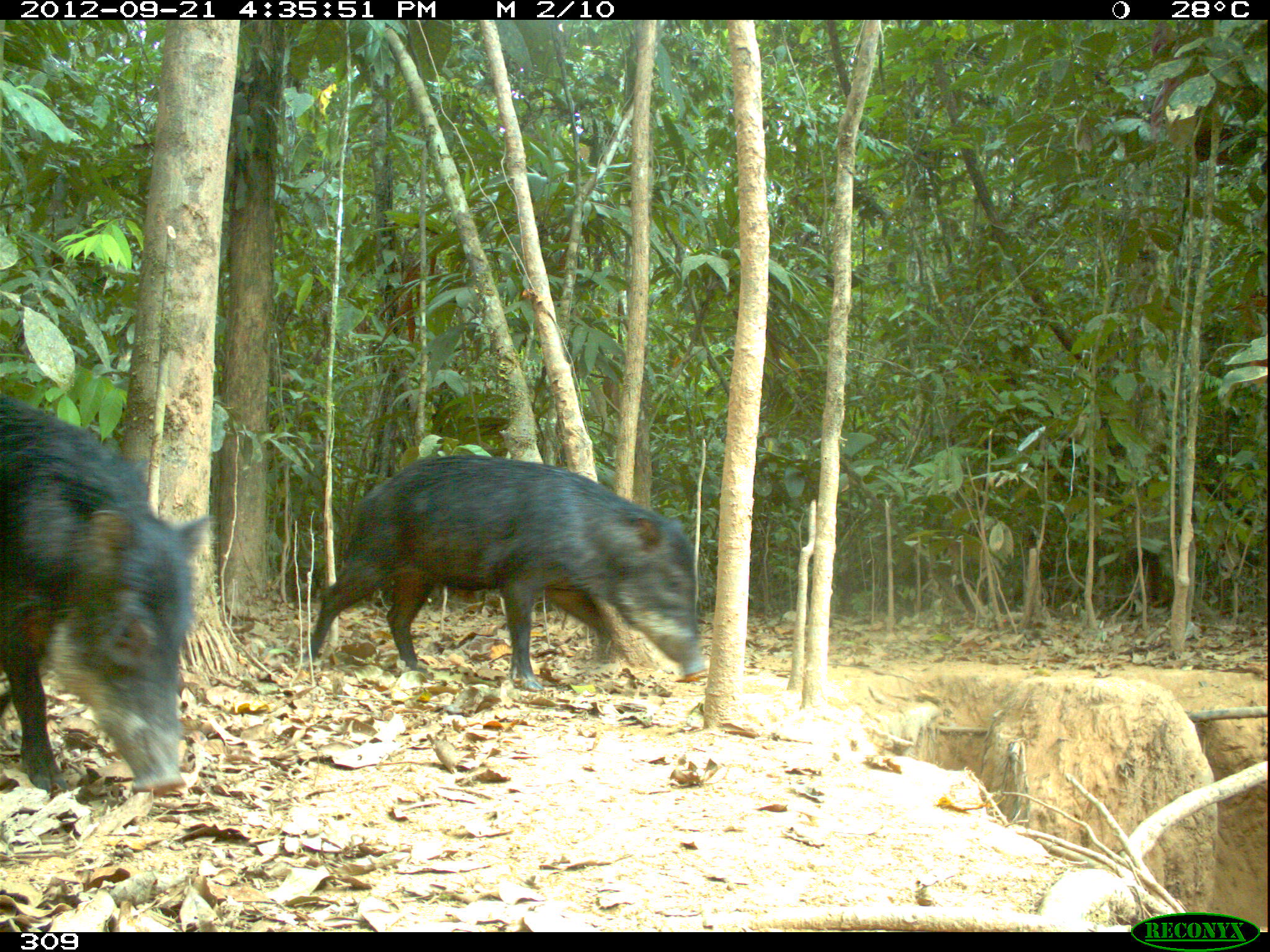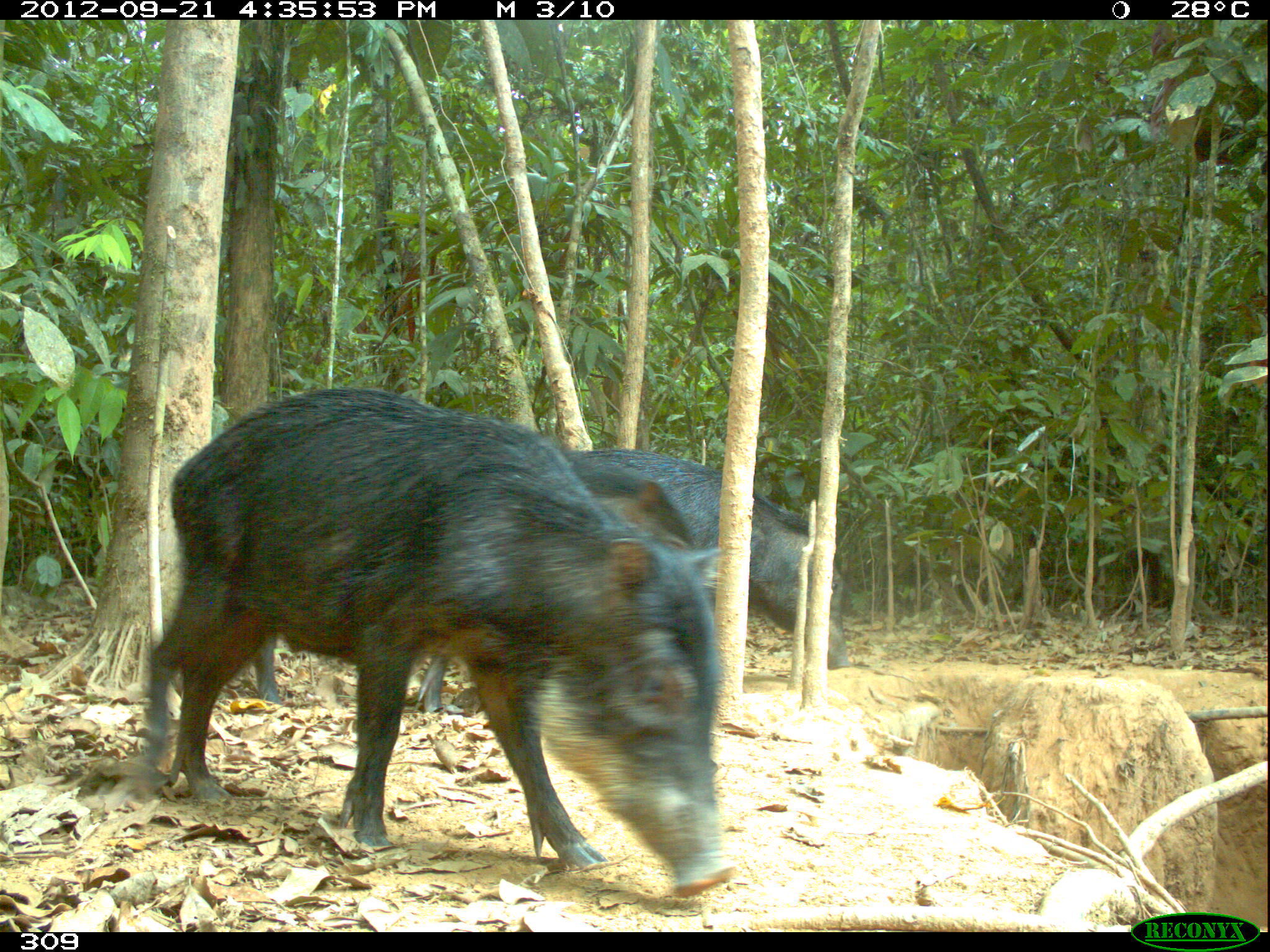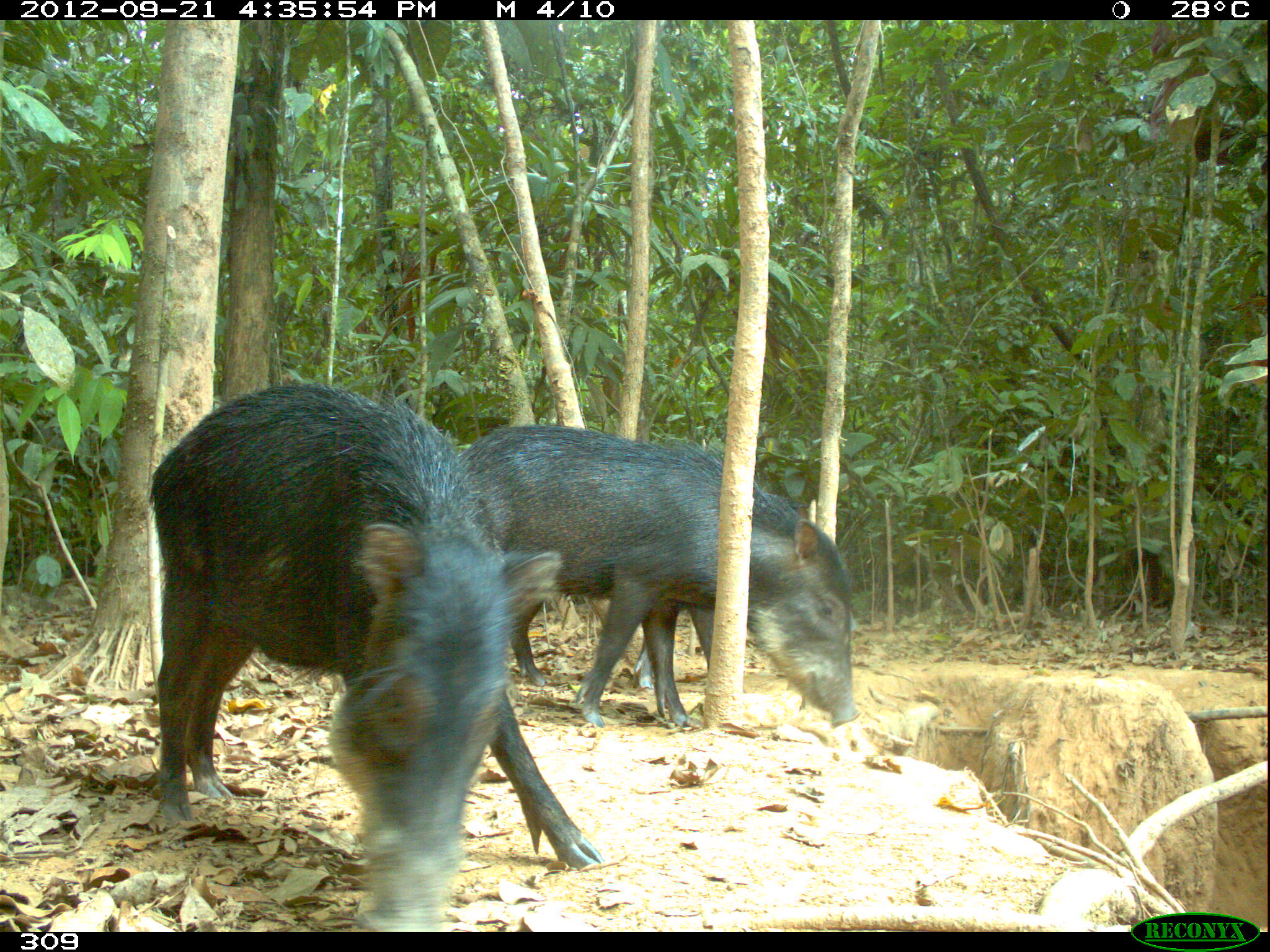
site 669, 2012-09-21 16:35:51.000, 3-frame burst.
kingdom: Animalia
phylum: Chordata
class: Mammalia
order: Artiodactyla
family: Tayassuidae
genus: Tayassu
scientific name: Tayassu pecari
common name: white-lipped peccary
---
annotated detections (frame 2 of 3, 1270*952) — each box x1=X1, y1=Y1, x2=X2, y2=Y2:
tayassu pecari: x1=137, y1=384, x2=733, y2=895; x1=251, y1=462, x2=695, y2=712; x1=563, y1=448, x2=850, y2=669